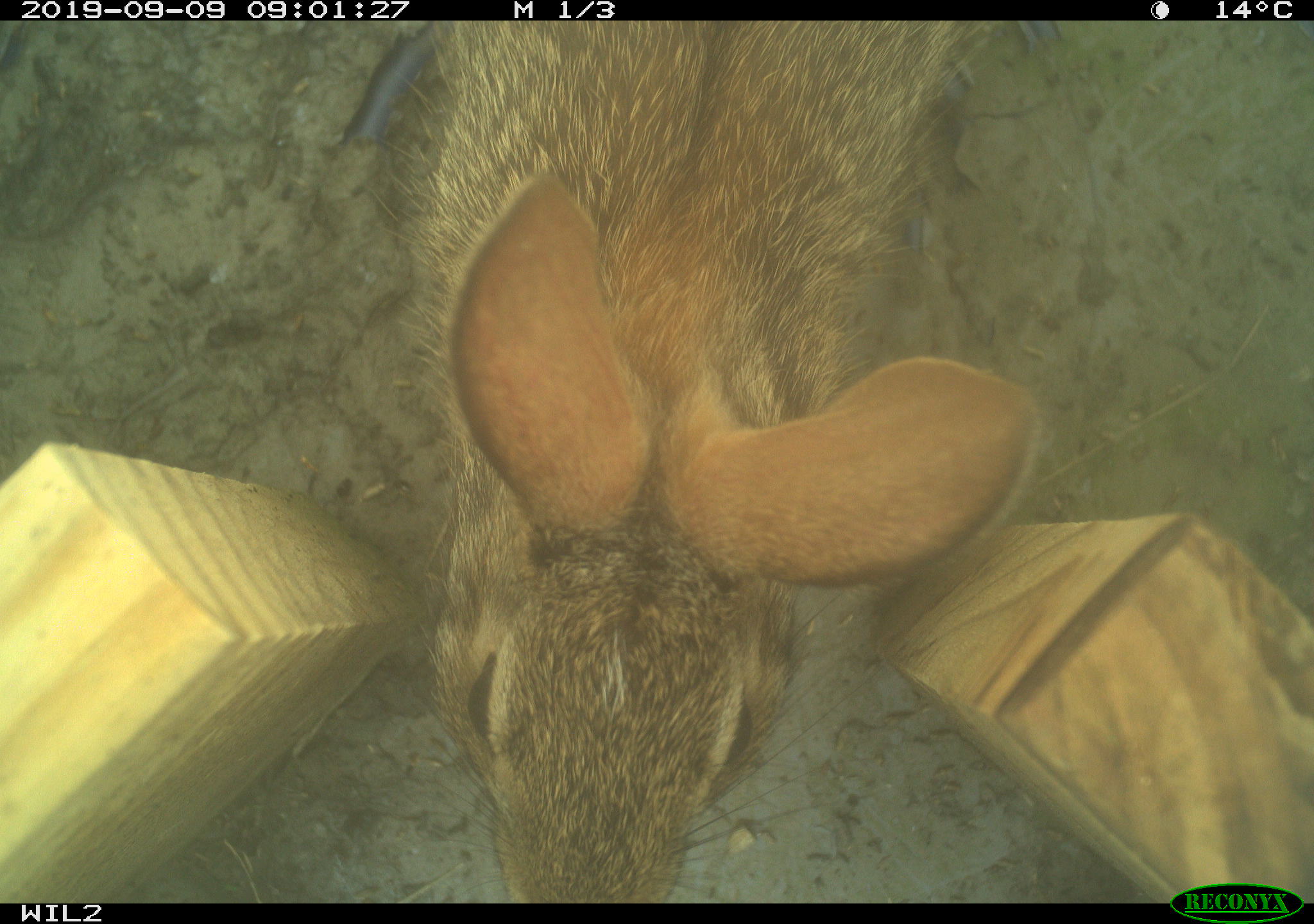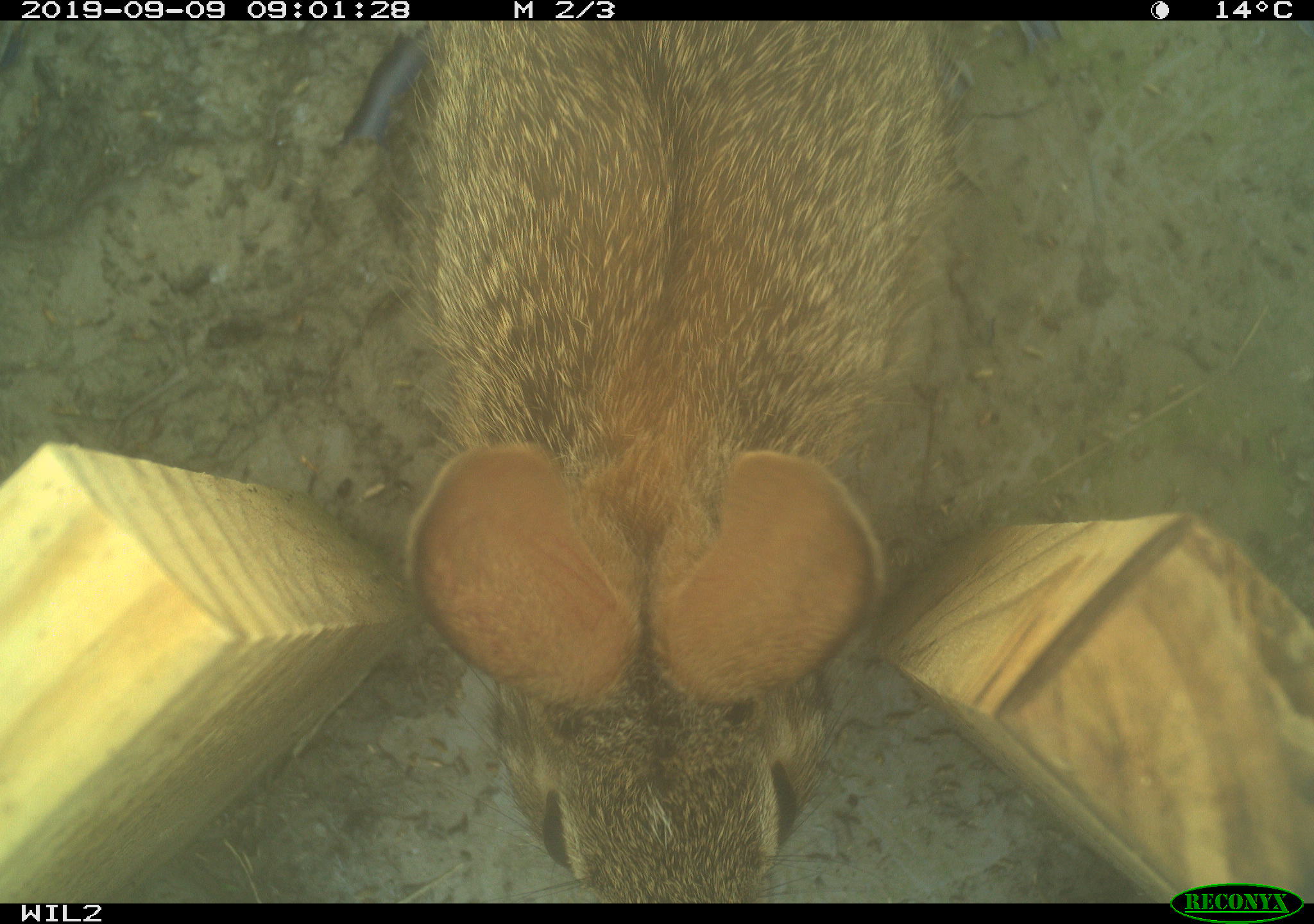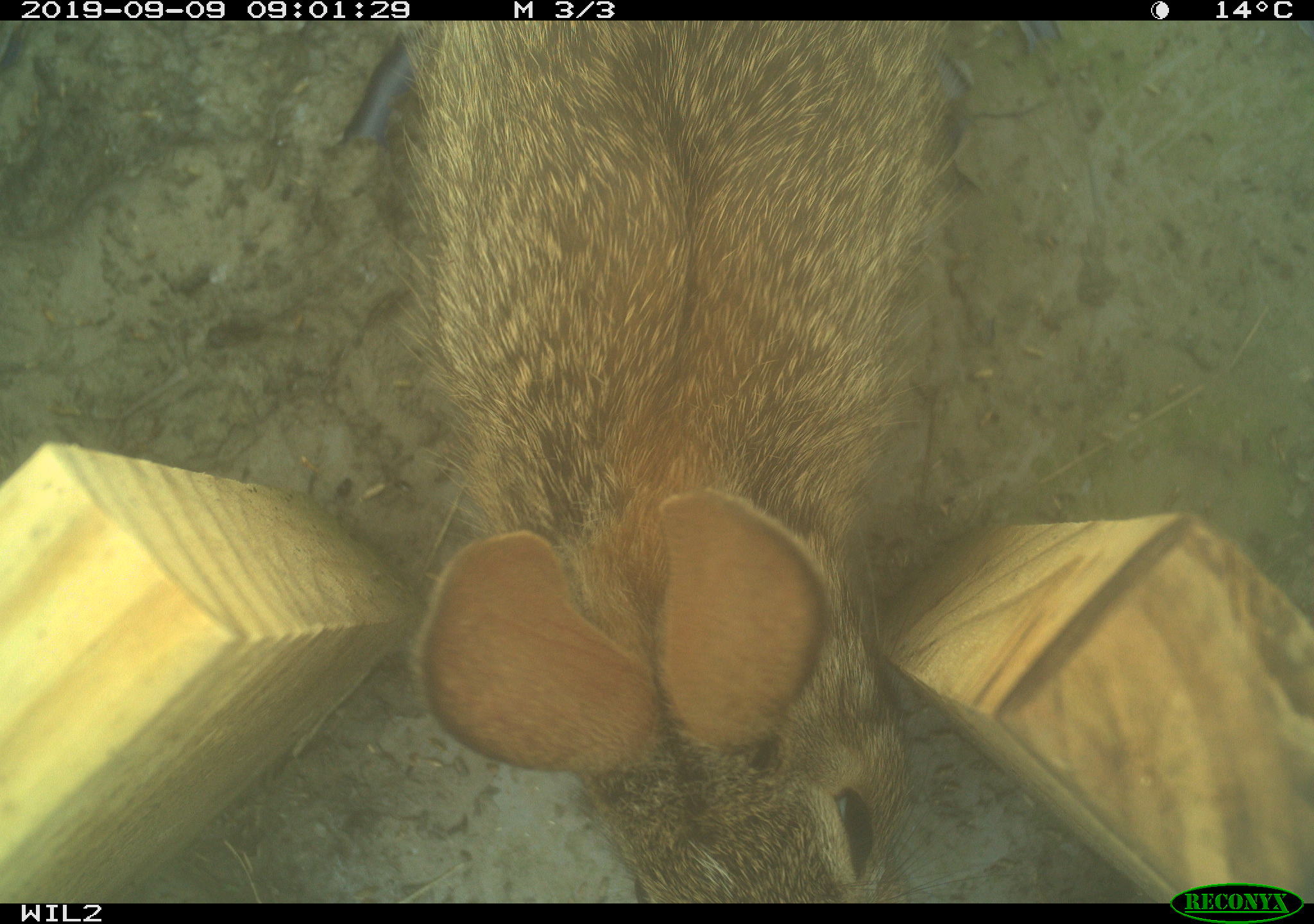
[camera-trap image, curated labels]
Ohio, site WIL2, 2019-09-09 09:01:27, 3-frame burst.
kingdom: Animalia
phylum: Chordata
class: Mammalia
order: Lagomorpha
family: Leporidae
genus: Sylvilagus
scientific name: Sylvilagus floridanus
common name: eastern cottontail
Eastern cottontail (Sylvilagus floridanus).